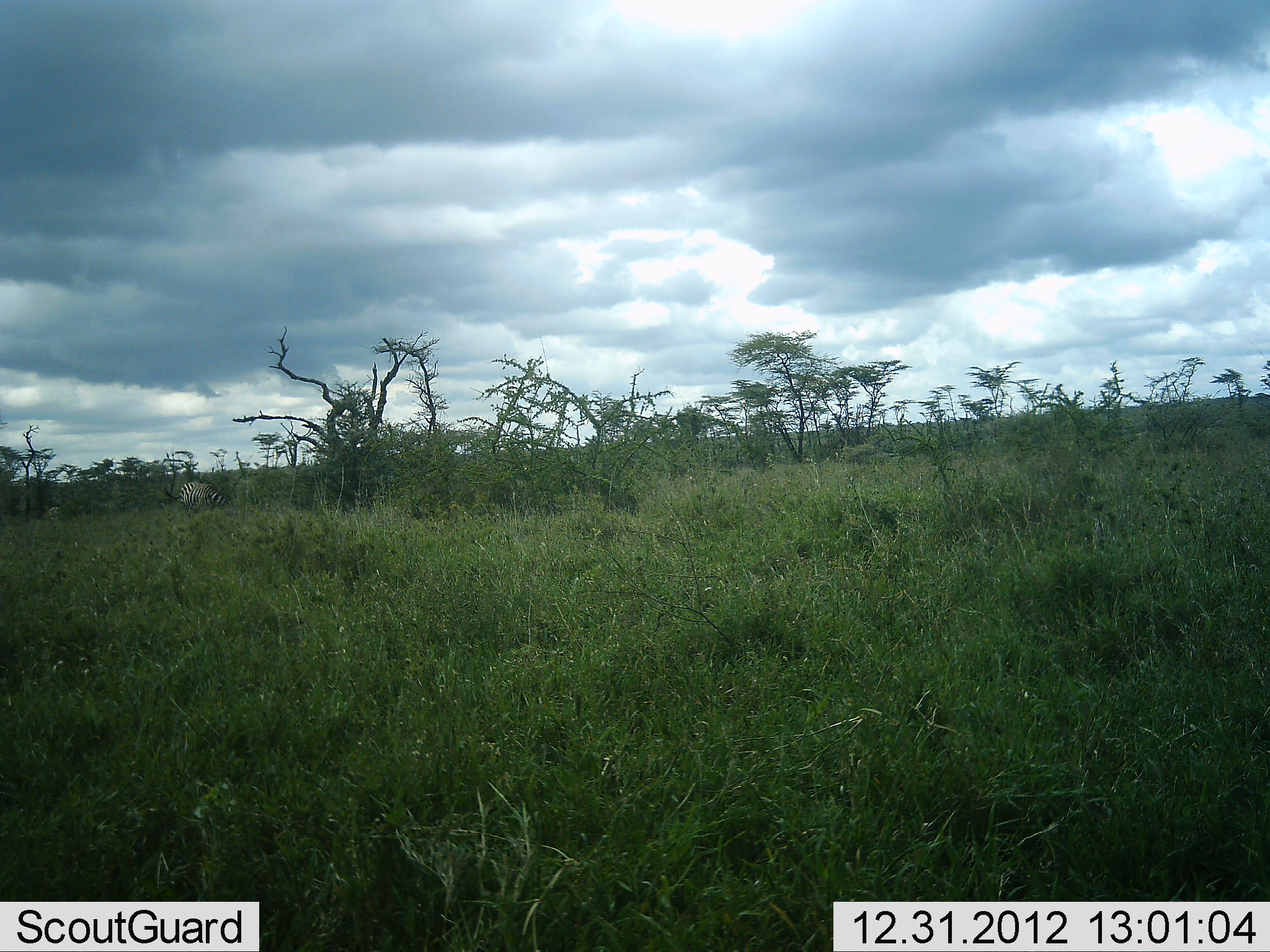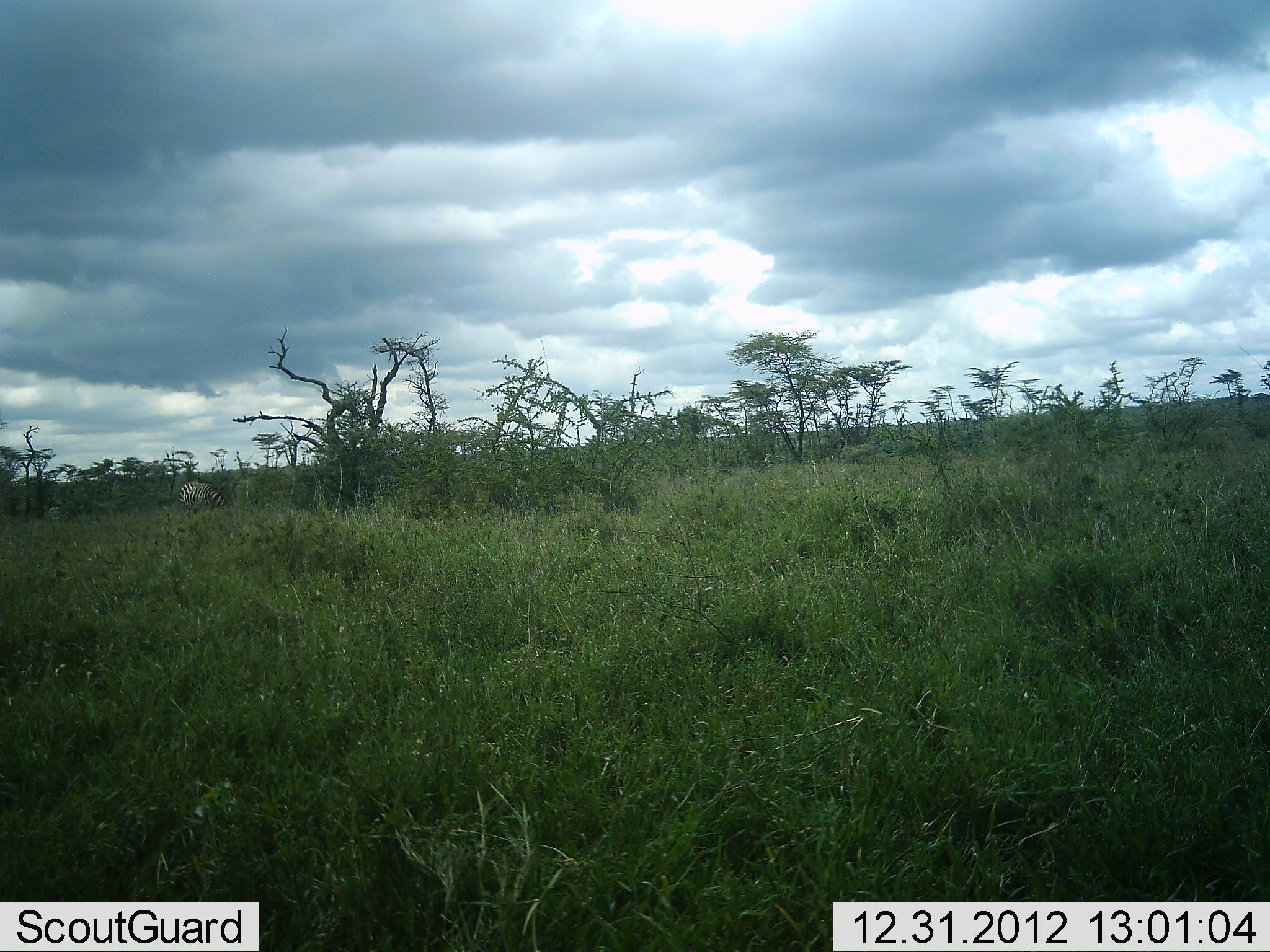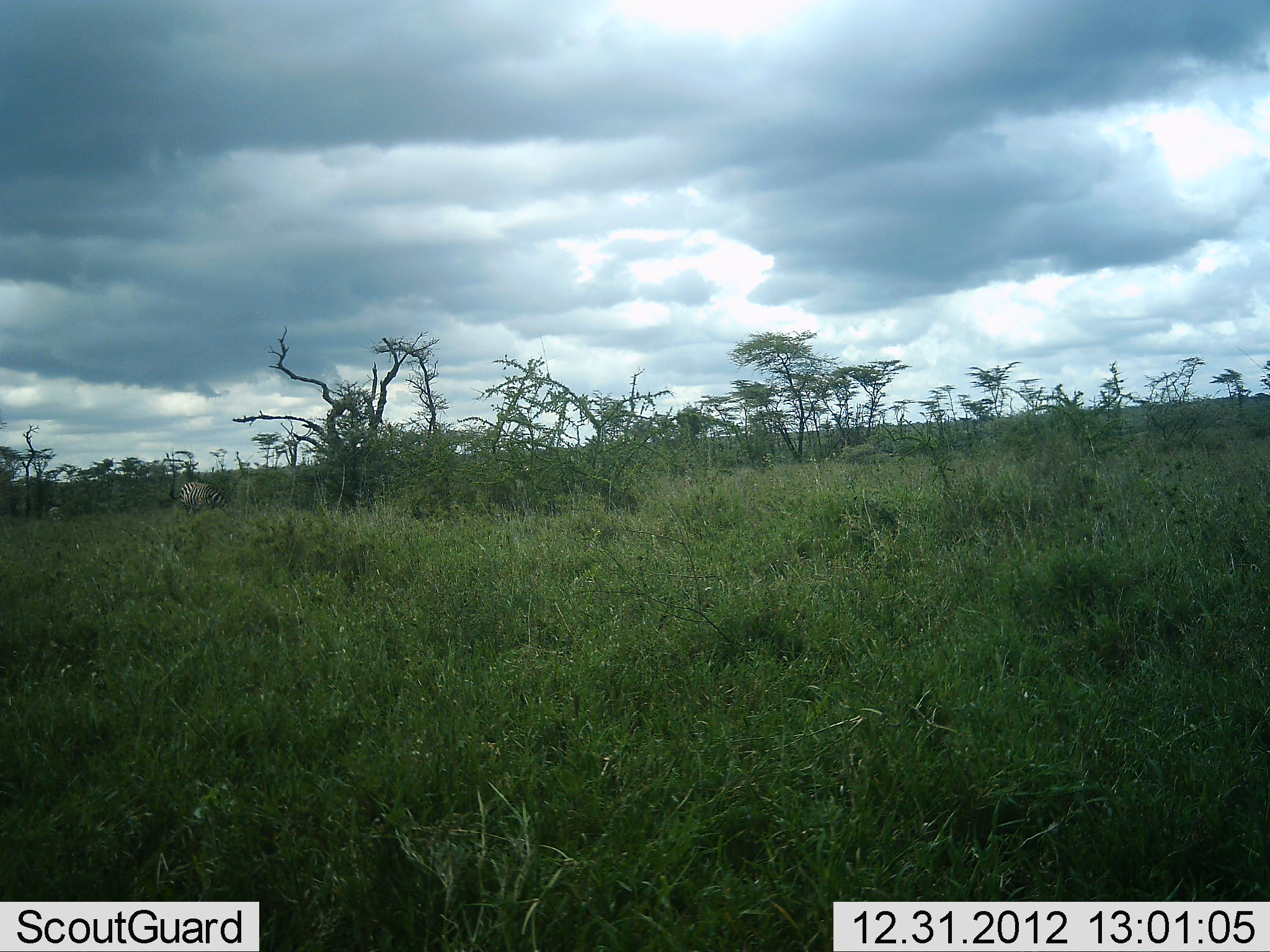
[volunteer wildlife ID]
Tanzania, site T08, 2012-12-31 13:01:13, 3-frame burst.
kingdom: Animalia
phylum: Chordata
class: Mammalia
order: Perissodactyla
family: Equidae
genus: Equus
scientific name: Equus quagga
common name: plains zebra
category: zebra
Zebra (plains zebra) (Equus quagga), count 1. Behavior (volunteer vote fractions): standing 43%, resting 0%, moving 0%, interacting 0%. Young present (vote fraction): 0%. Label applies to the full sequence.